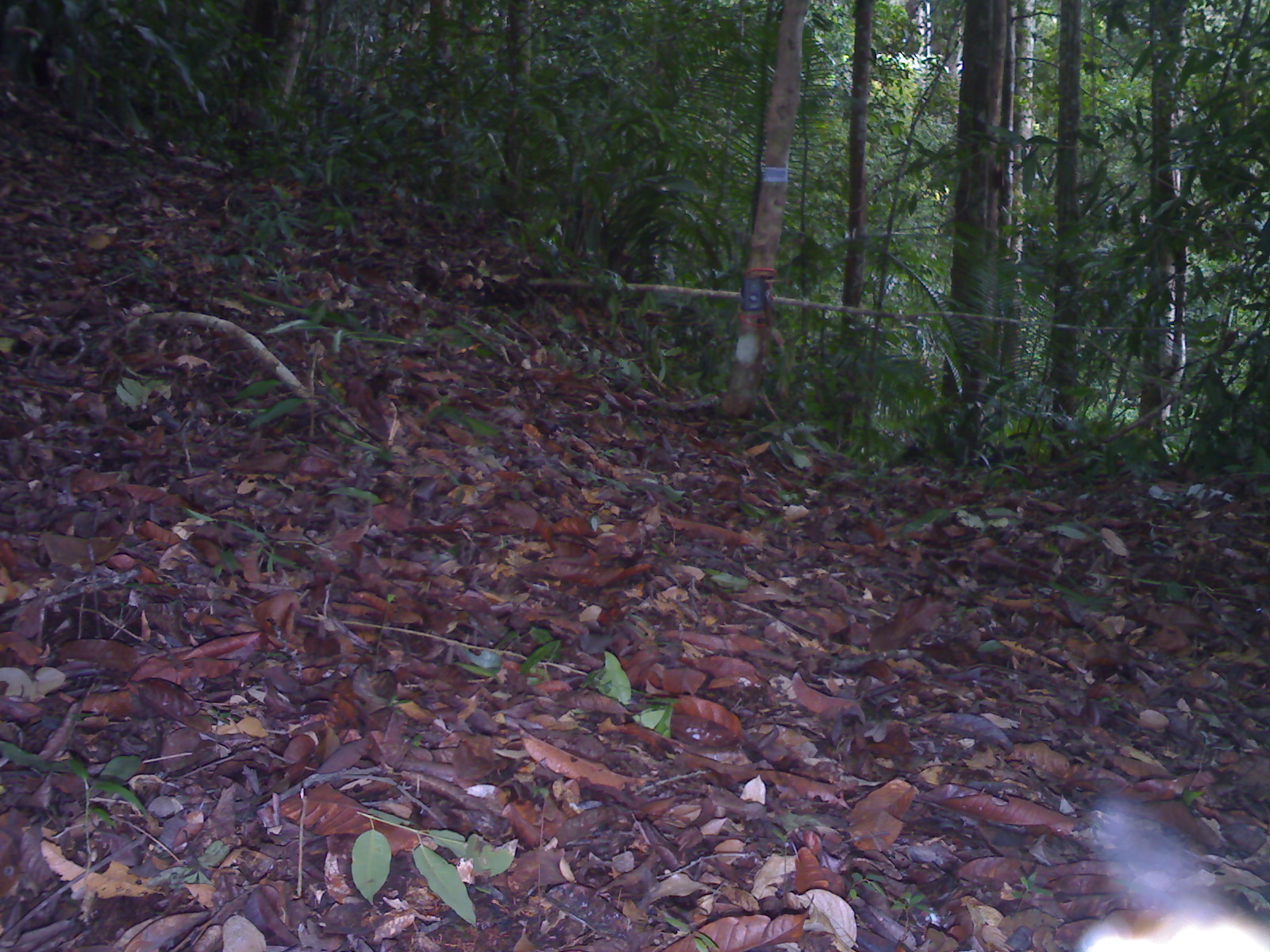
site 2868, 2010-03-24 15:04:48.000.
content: unidentified animal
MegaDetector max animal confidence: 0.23